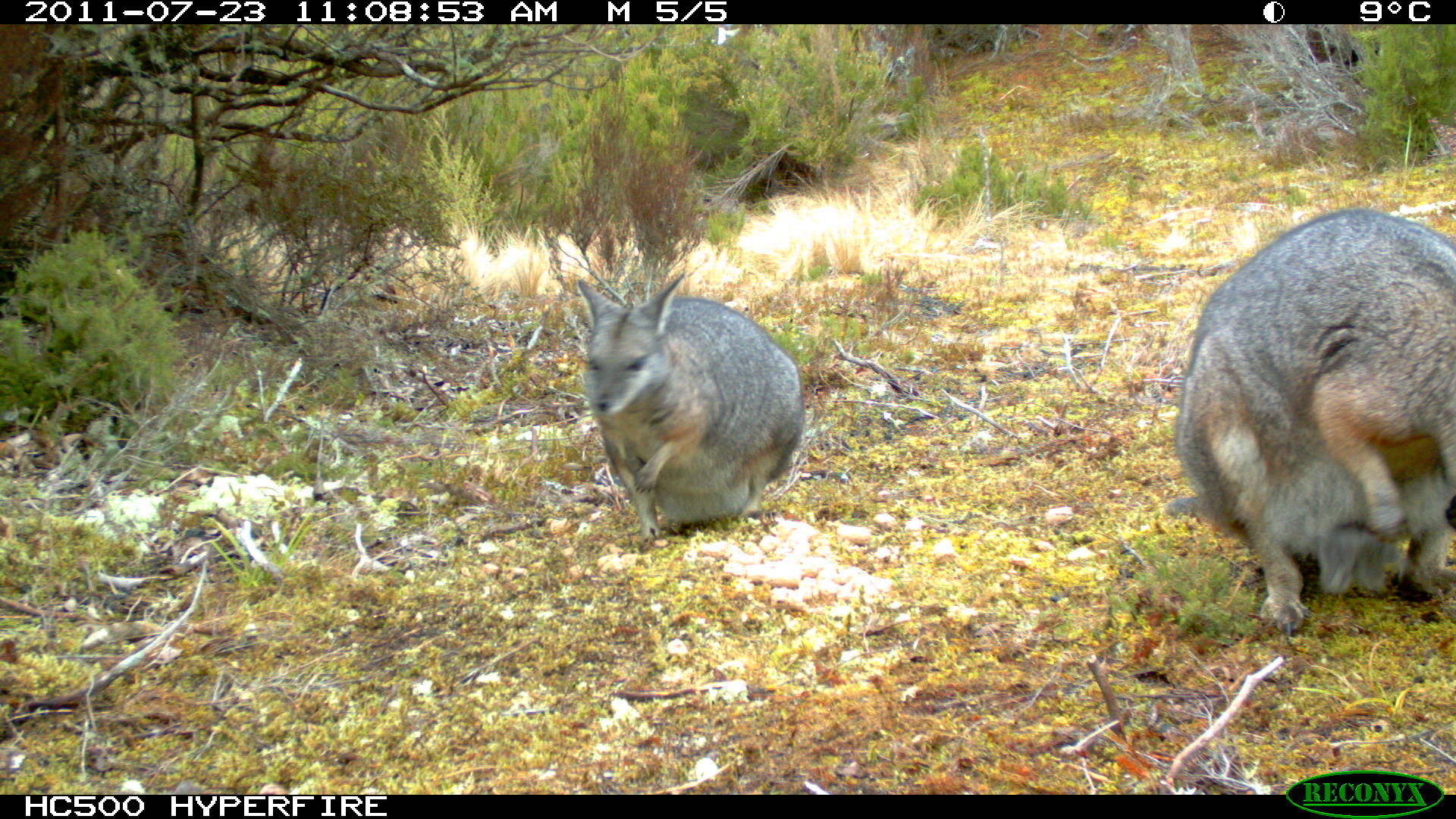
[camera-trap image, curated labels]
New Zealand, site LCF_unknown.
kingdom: Animalia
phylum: Chordata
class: Mammalia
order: Diprotodontia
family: Macropodidae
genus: Notamacropus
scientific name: Notamacropus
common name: wallaby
Wallaby (Notamacropus).